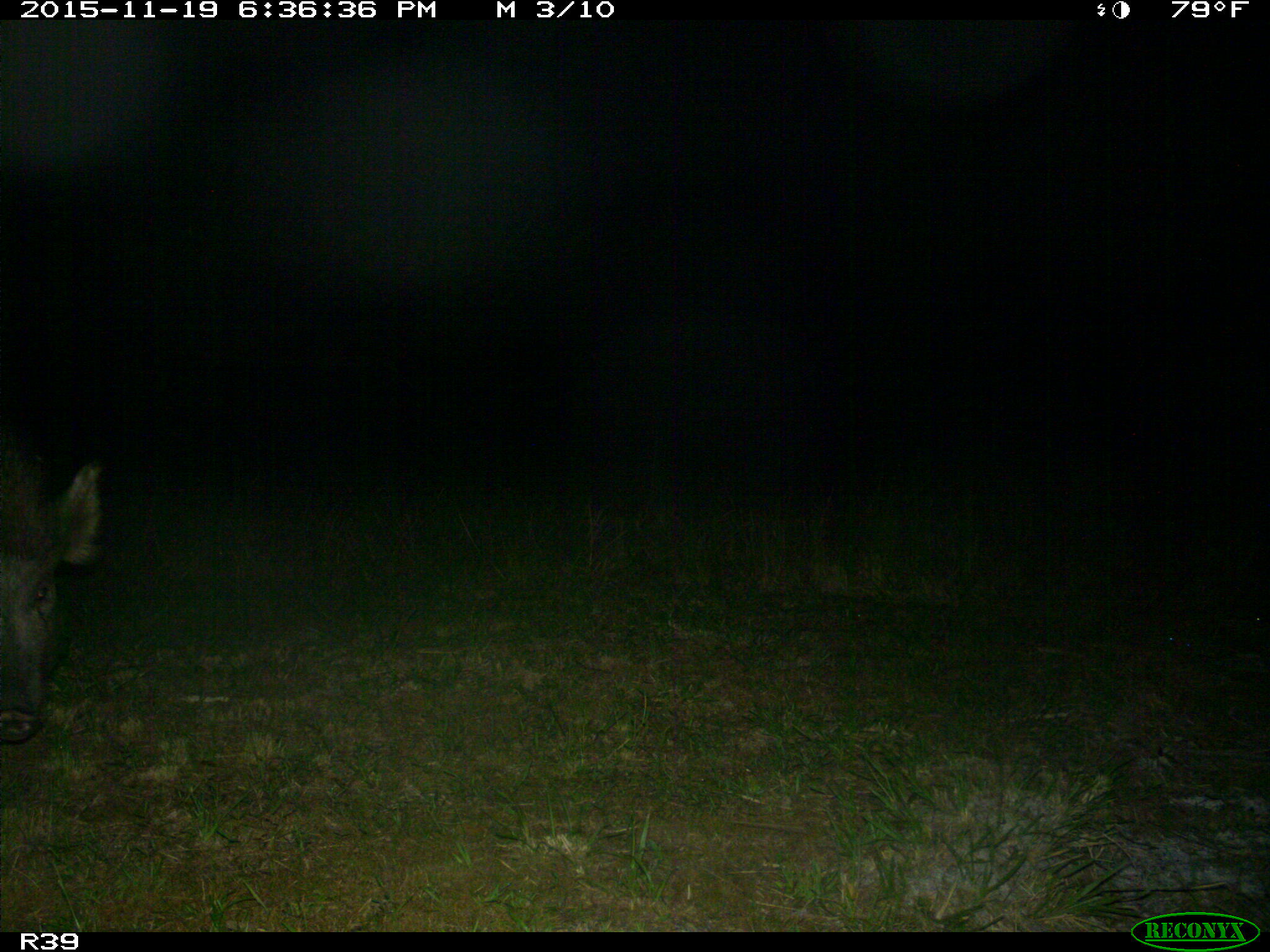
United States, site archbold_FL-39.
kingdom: Animalia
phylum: Chordata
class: Mammalia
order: Artiodactyla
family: Suidae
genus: Sus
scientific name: Sus scrofa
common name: wild boar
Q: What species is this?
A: Sus scrofa (wild boar).